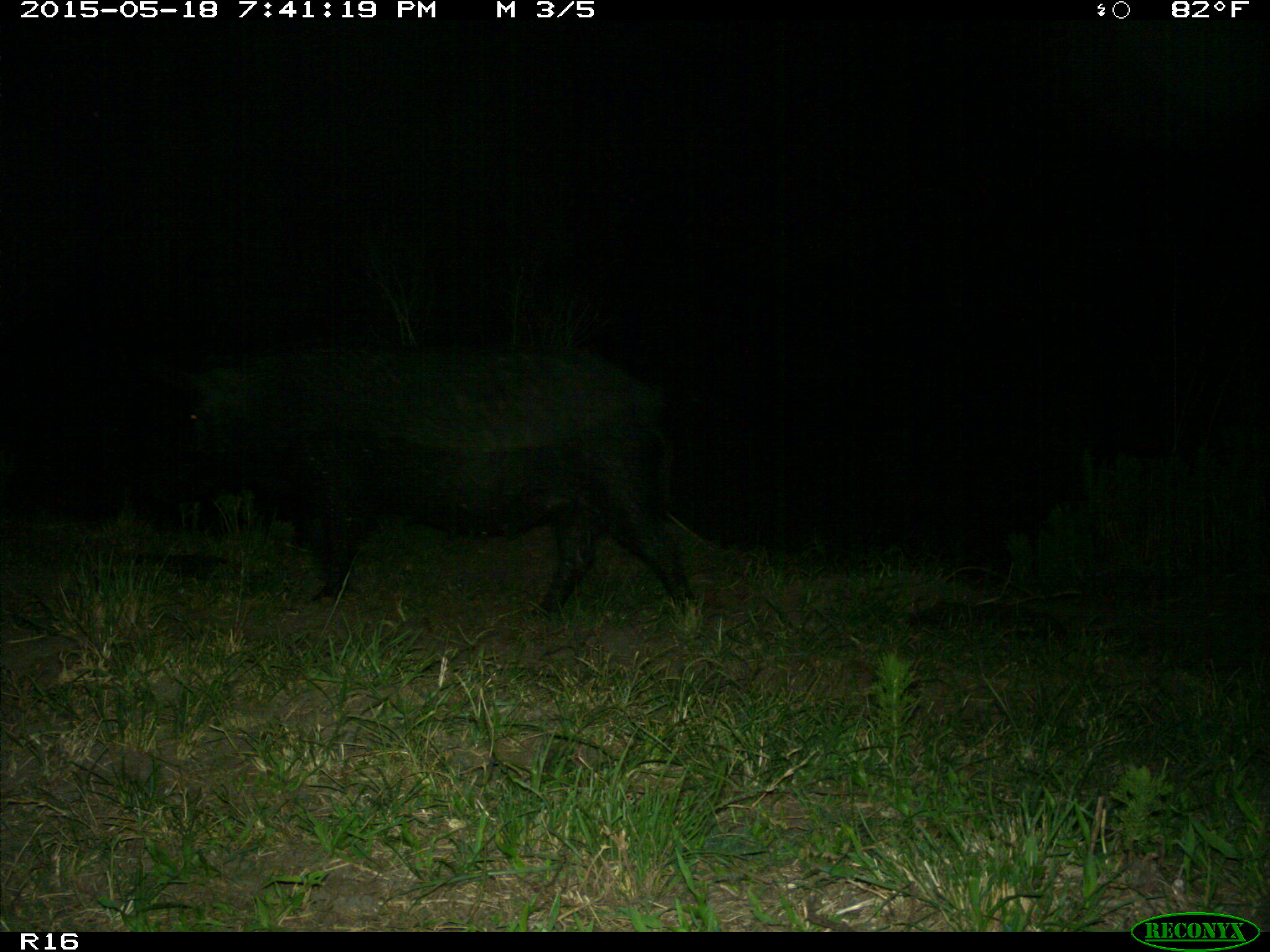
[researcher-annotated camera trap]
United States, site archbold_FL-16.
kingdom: Animalia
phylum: Chordata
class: Mammalia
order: Artiodactyla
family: Suidae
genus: Sus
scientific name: Sus scrofa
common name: wild boar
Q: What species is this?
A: Sus scrofa (wild boar).